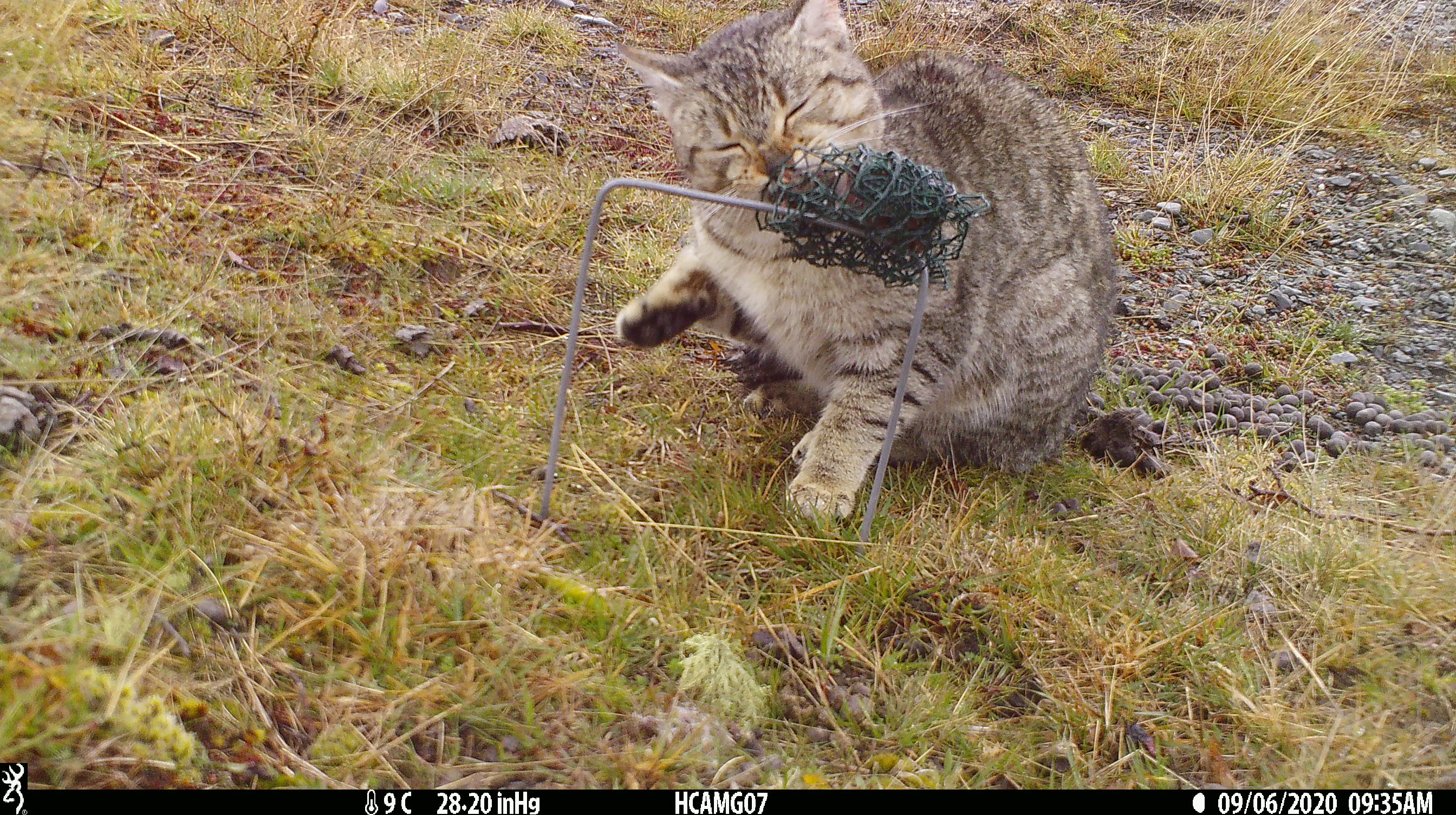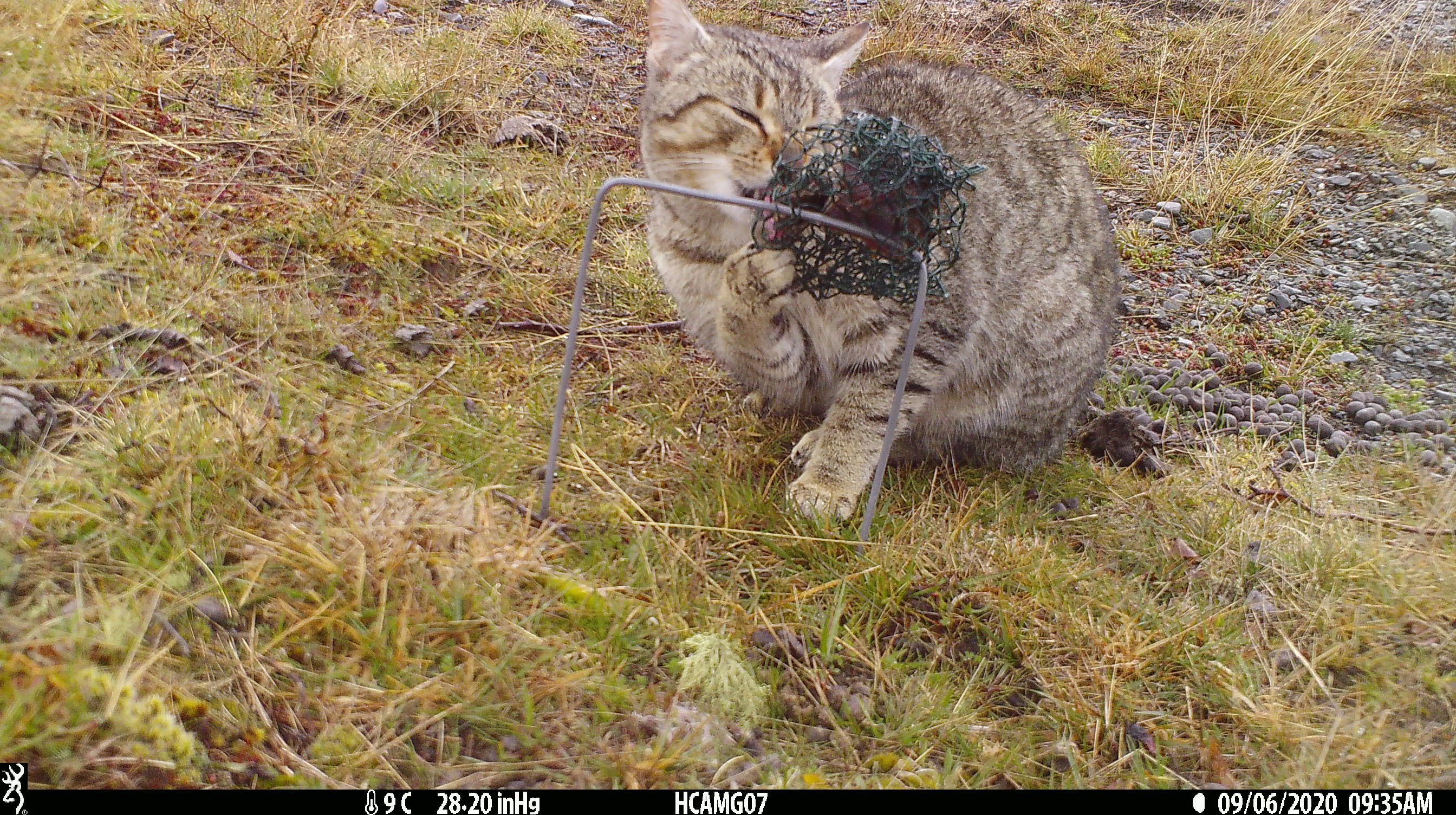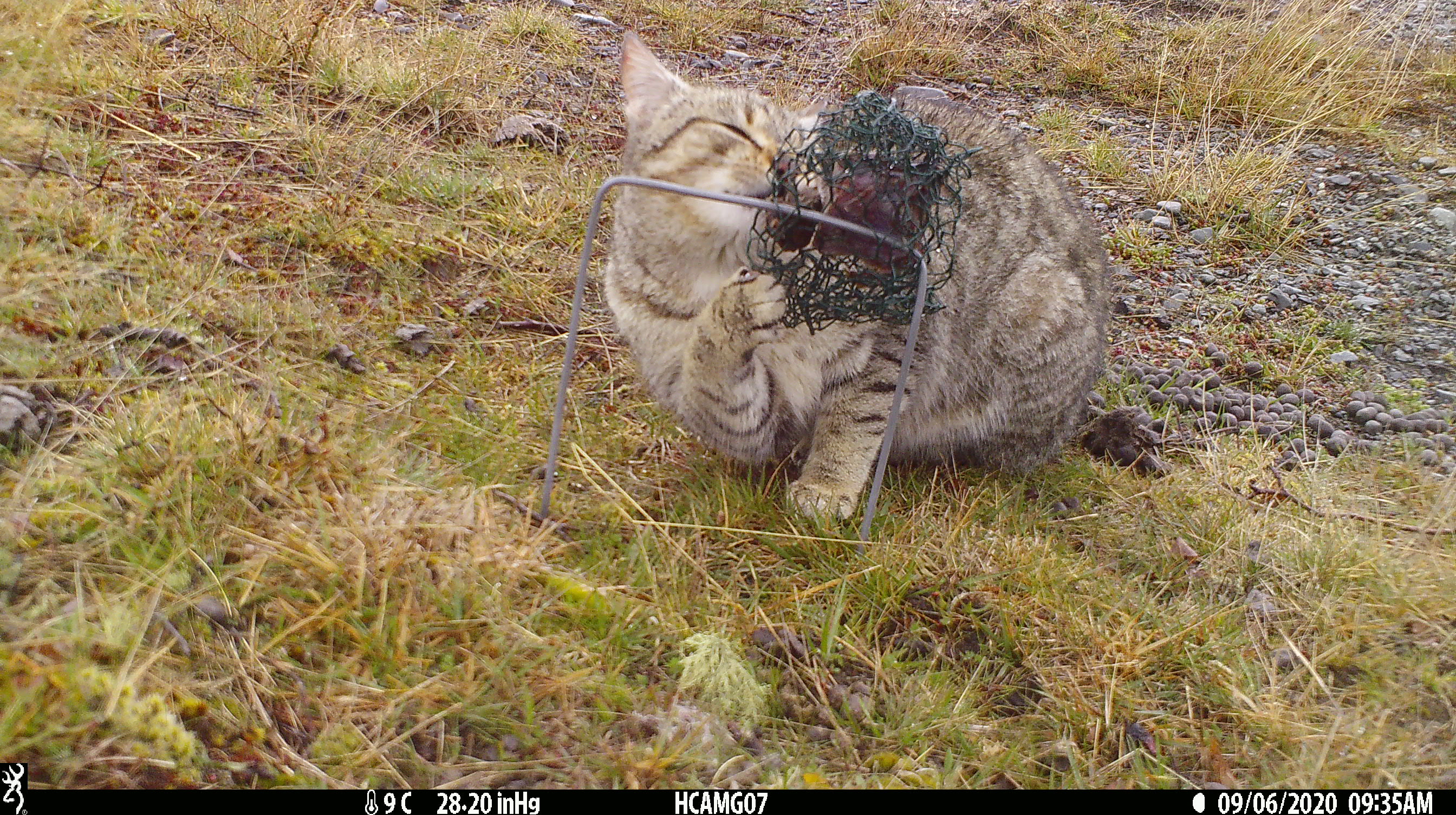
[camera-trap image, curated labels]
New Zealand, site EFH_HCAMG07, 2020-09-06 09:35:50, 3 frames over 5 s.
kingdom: Animalia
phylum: Chordata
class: Mammalia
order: Carnivora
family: Felidae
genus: Felis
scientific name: Felis catus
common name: domestic cat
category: cat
Cat (domestic cat) (Felis catus).